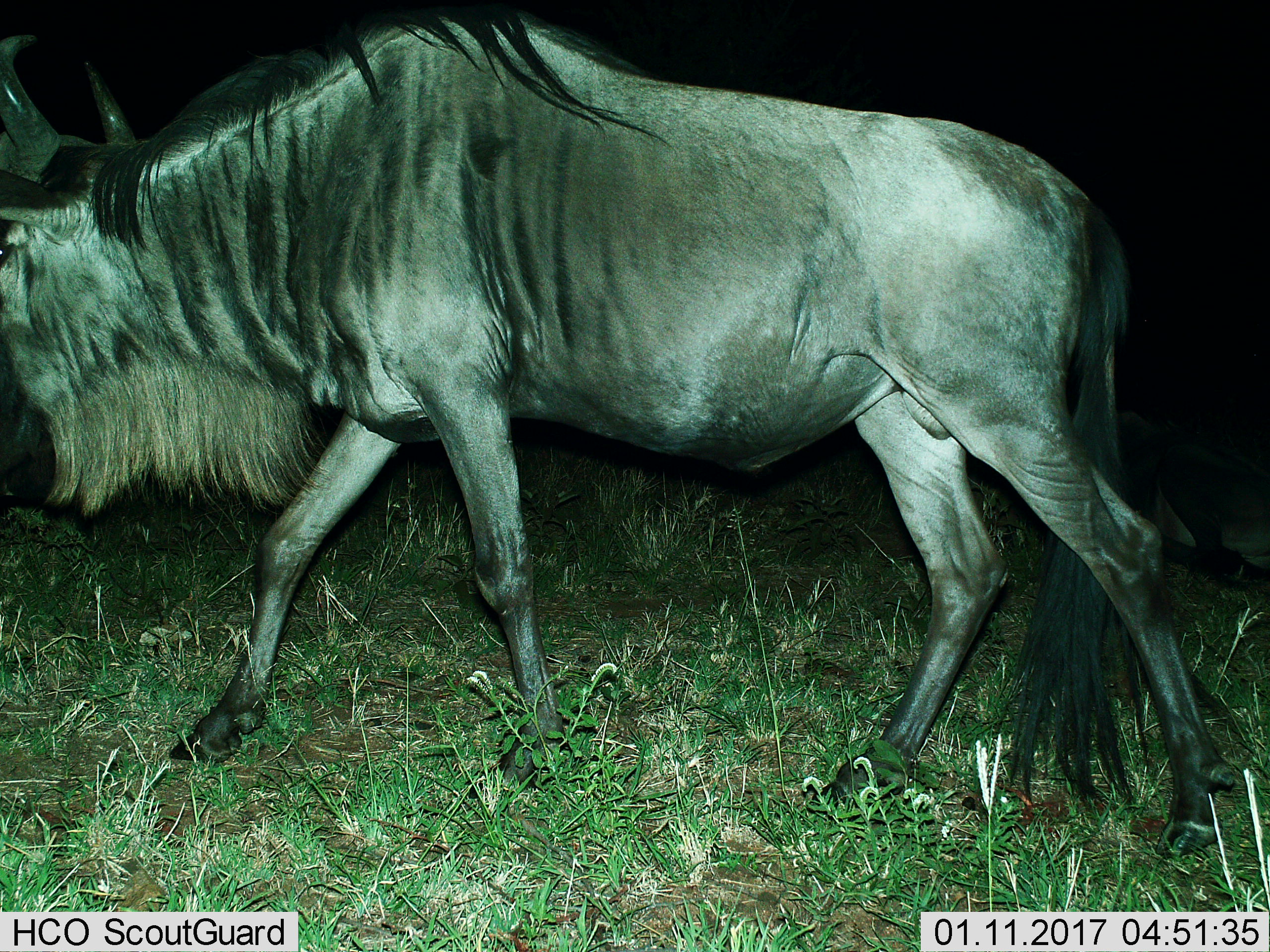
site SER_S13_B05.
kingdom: Animalia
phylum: Chordata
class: Mammalia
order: Artiodactyla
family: Bovidae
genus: Connochaetes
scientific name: Connochaetes taurinus taurinus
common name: blue wildebeest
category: wildebeestblue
Wildebeestblue (blue wildebeest) (Connochaetes taurinus taurinus), count 1. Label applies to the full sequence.